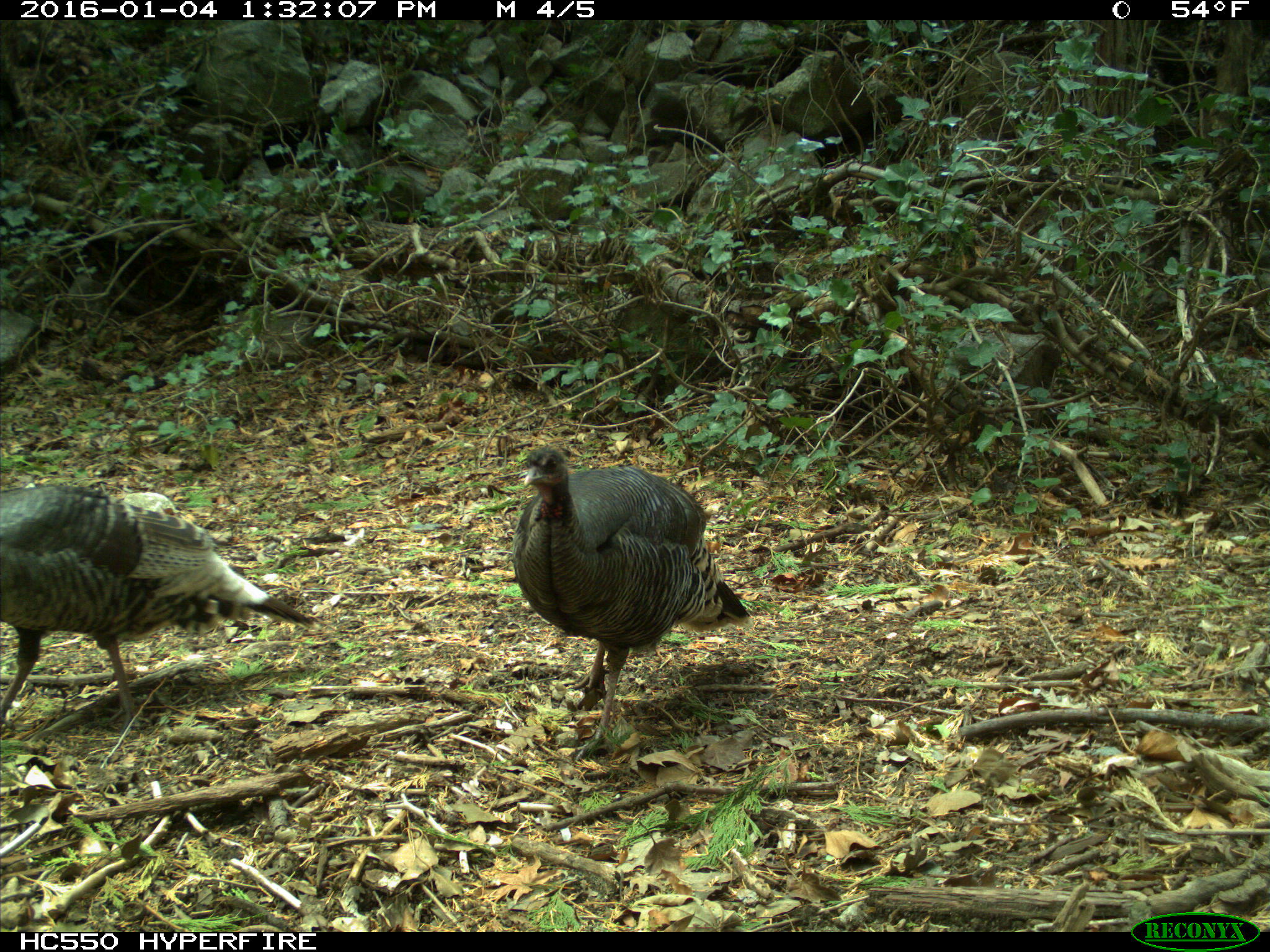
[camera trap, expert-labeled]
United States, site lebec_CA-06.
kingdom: Animalia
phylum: Chordata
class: Aves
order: Galliformes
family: Phasianidae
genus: Meleagris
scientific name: Meleagris gallopavo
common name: wild turkey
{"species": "Meleagris gallopavo (wild turkey)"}